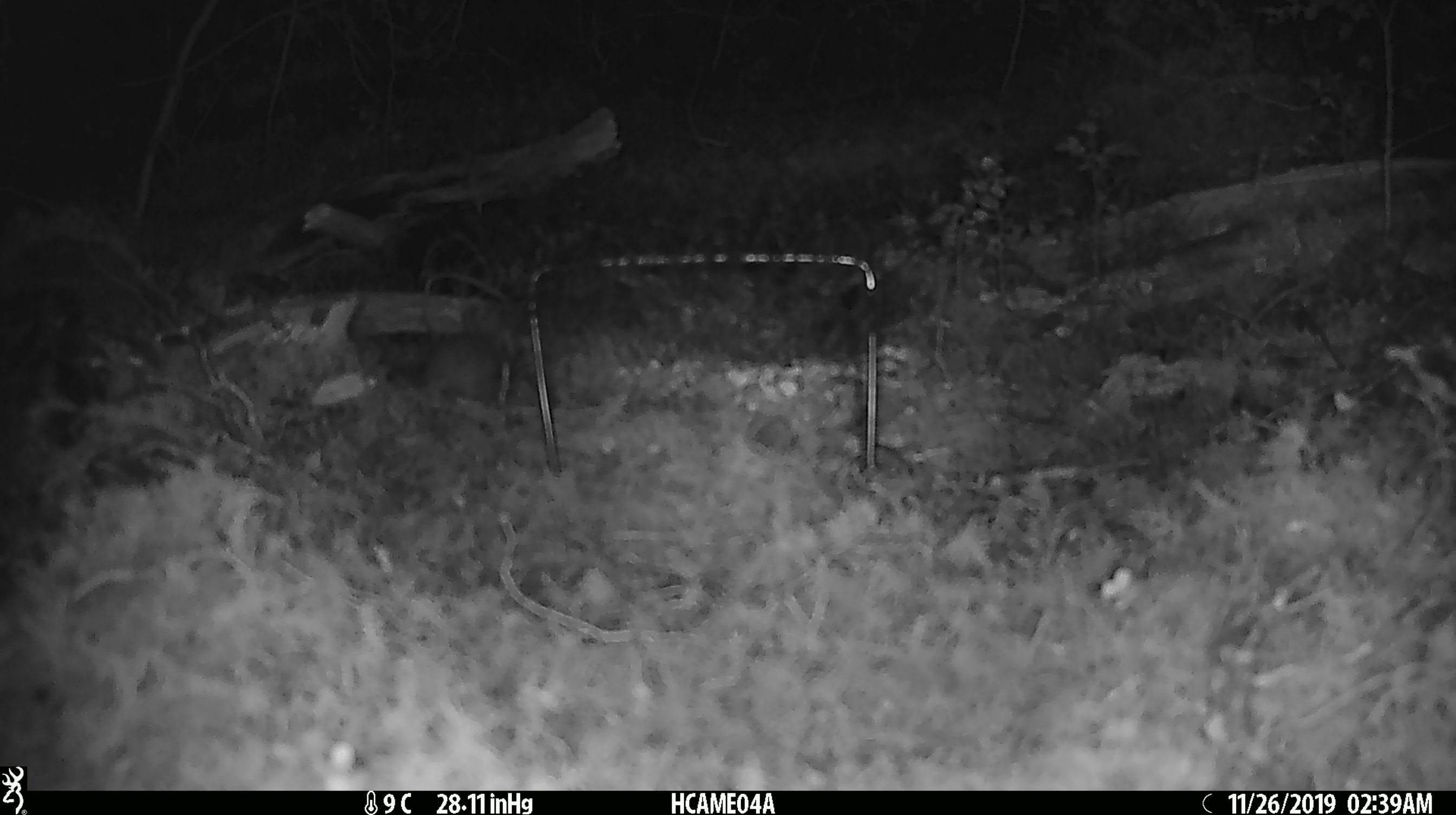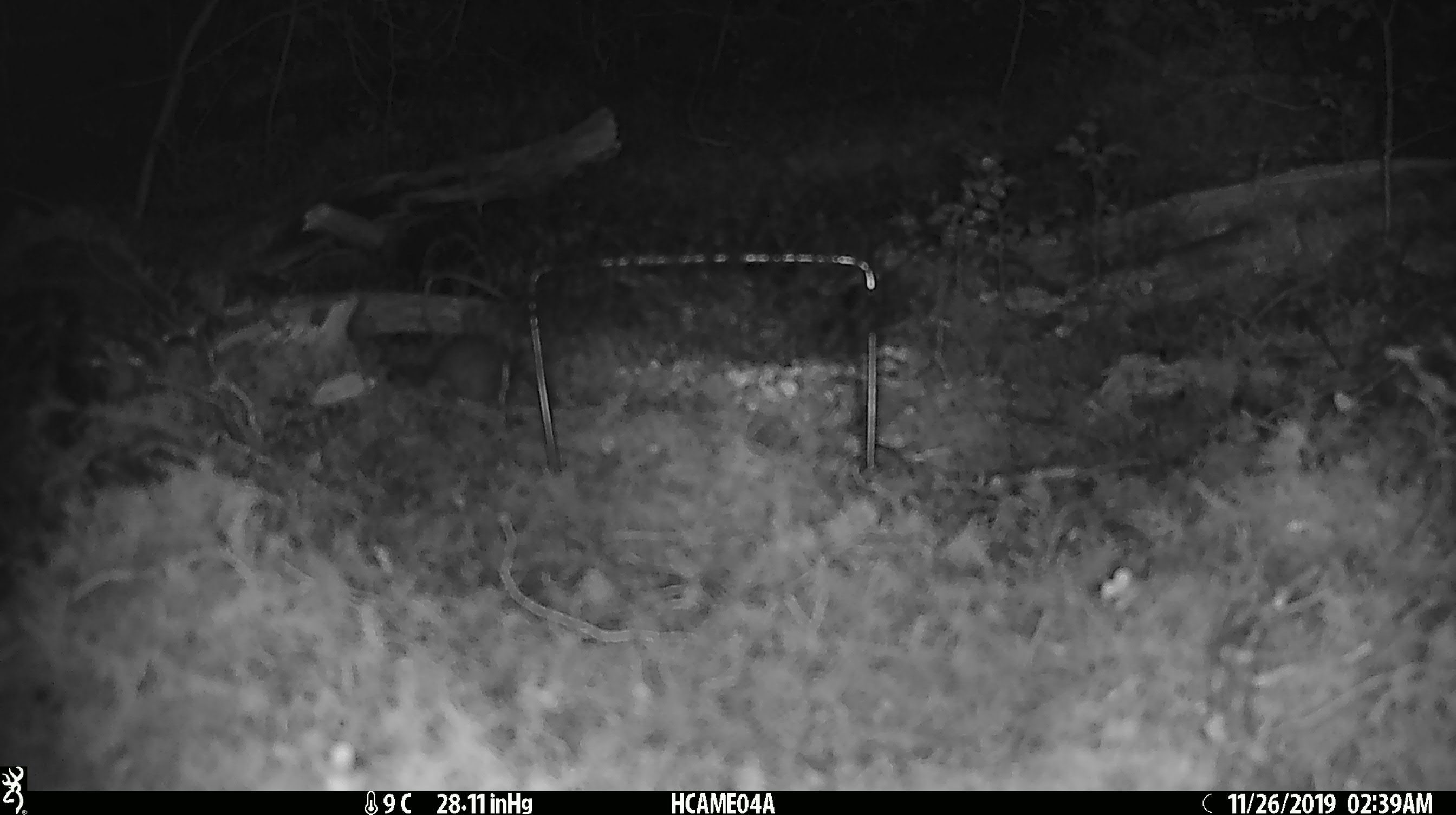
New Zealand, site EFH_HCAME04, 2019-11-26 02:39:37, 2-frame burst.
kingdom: Animalia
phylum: Chordata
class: Mammalia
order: Rodentia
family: Muridae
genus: Mus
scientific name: Mus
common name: mouse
Mouse (Mus).